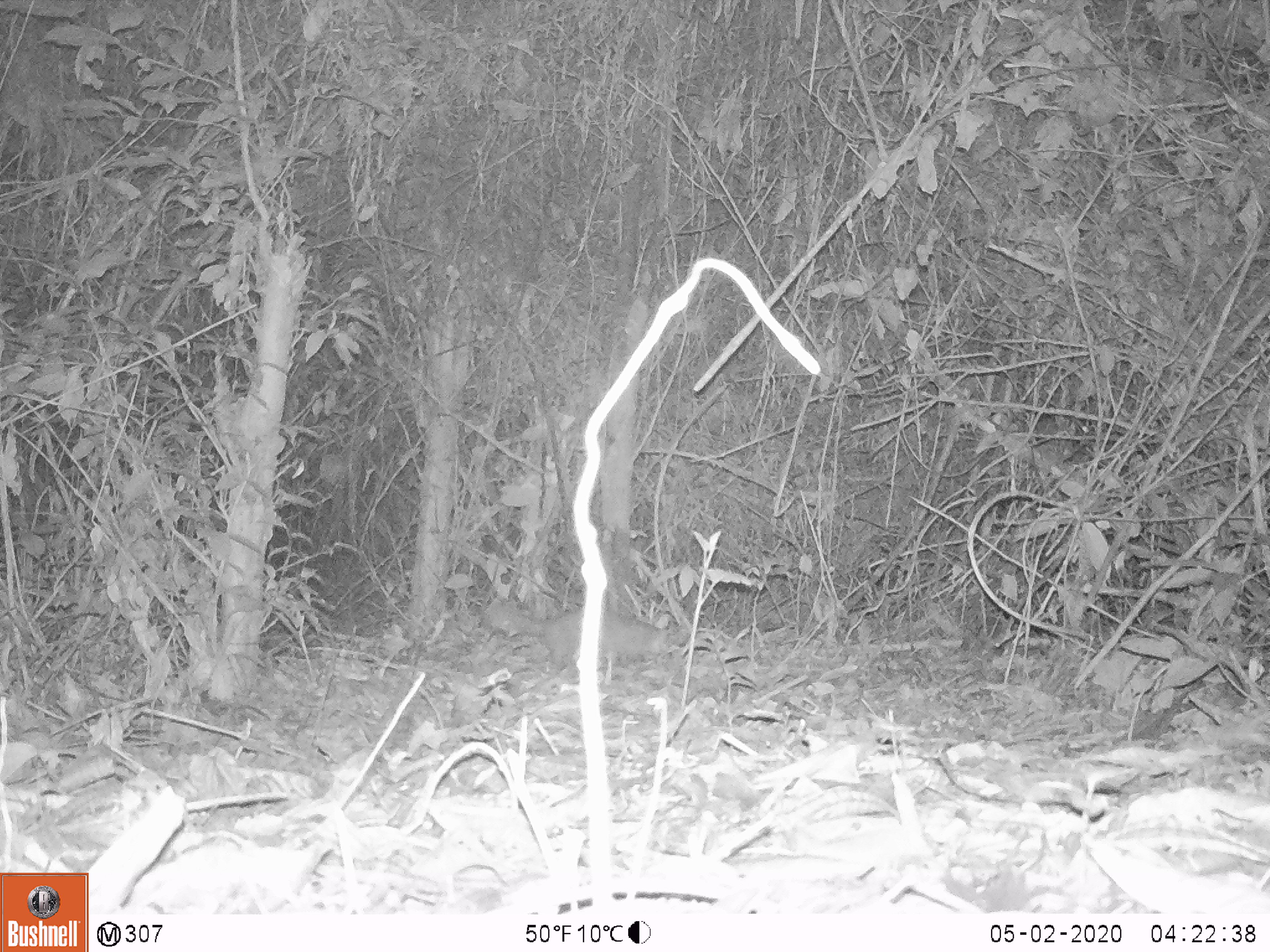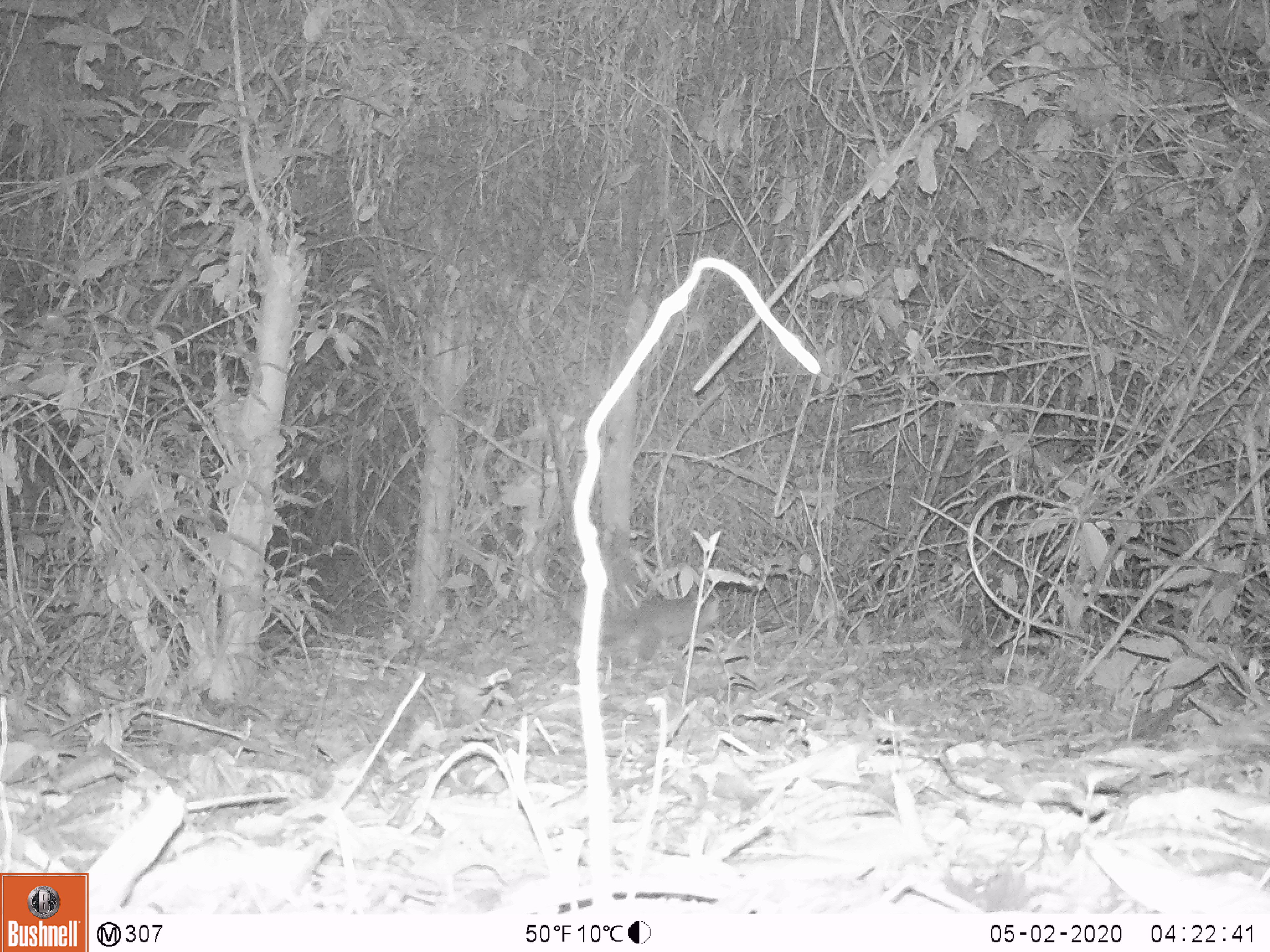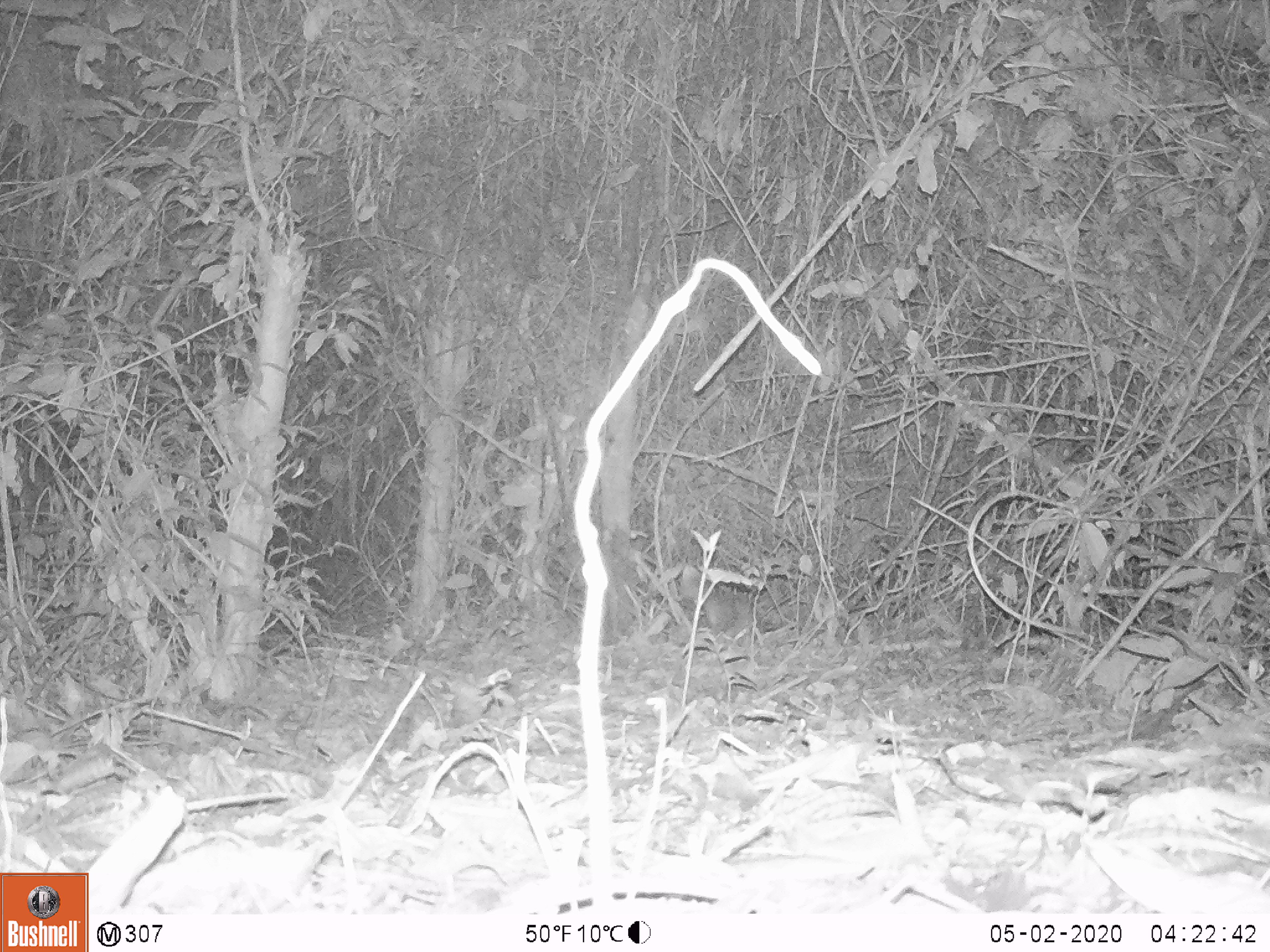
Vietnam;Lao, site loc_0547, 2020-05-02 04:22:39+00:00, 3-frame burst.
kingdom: Animalia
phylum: Chordata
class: Mammalia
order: Carnivora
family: Mustelidae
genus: Melogale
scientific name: Melogale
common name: ferret badger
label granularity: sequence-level